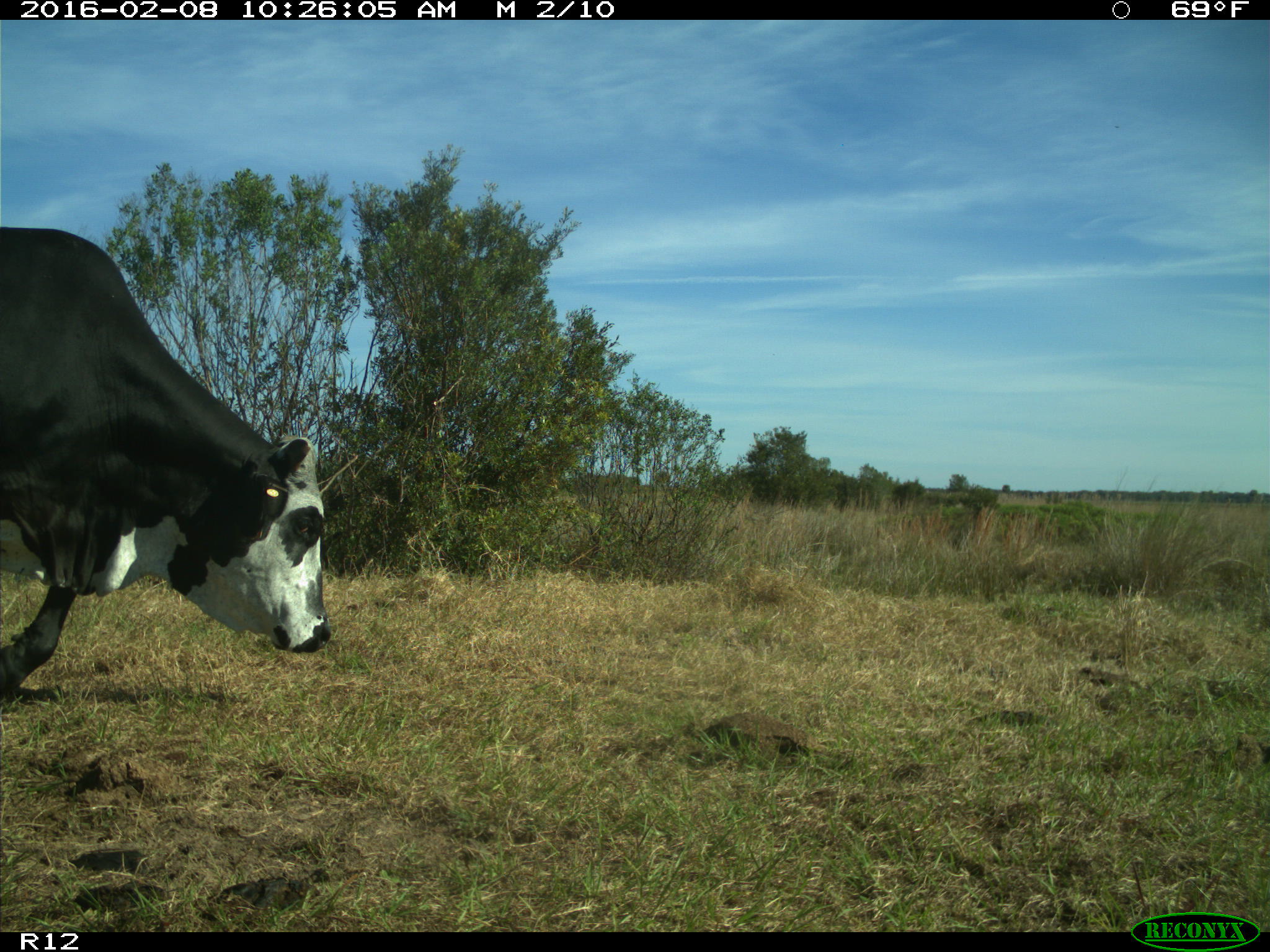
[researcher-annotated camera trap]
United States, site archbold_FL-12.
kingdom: Animalia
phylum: Chordata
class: Mammalia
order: Artiodactyla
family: Bovidae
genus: Bos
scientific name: Bos taurus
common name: domestic cow